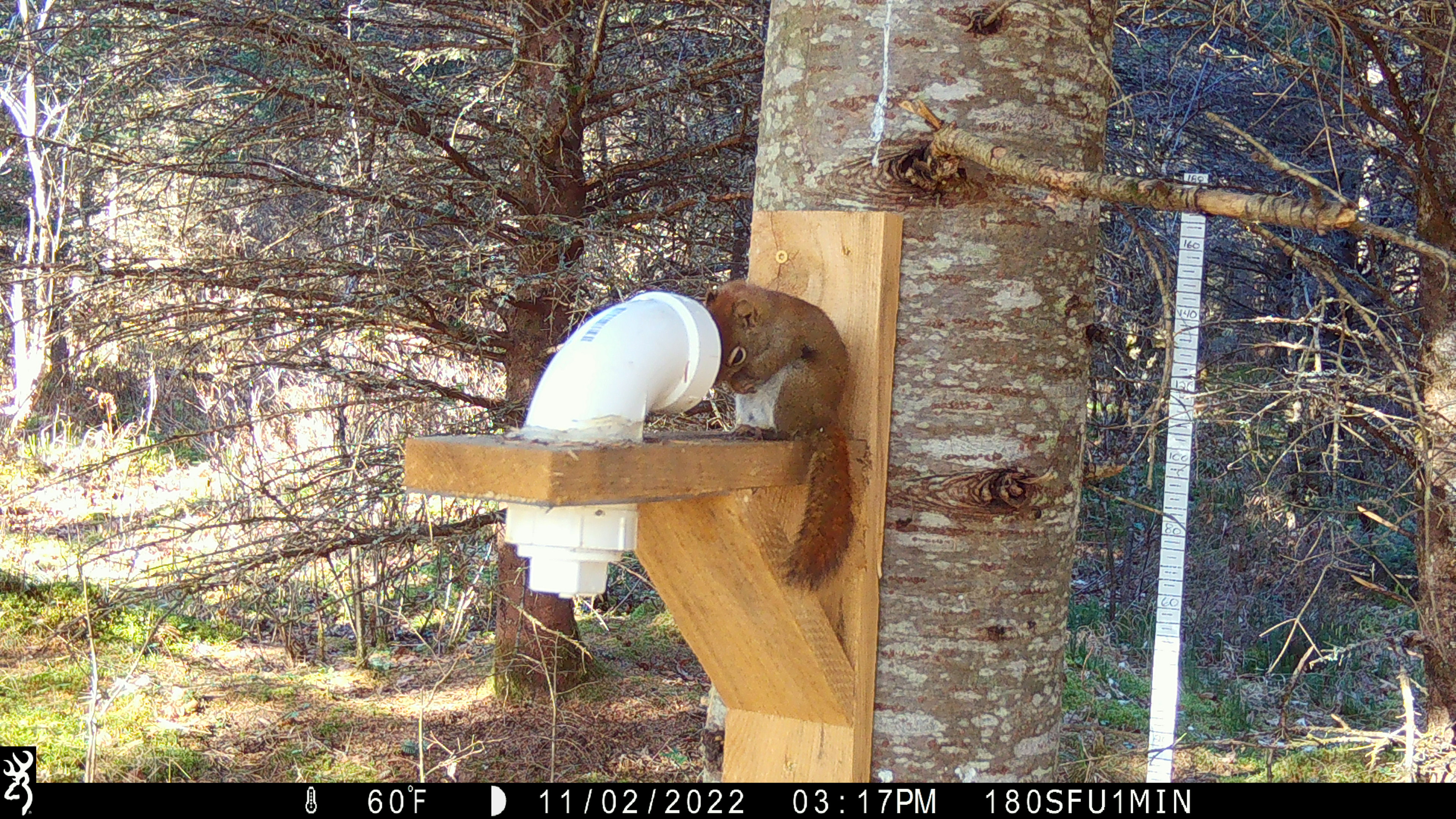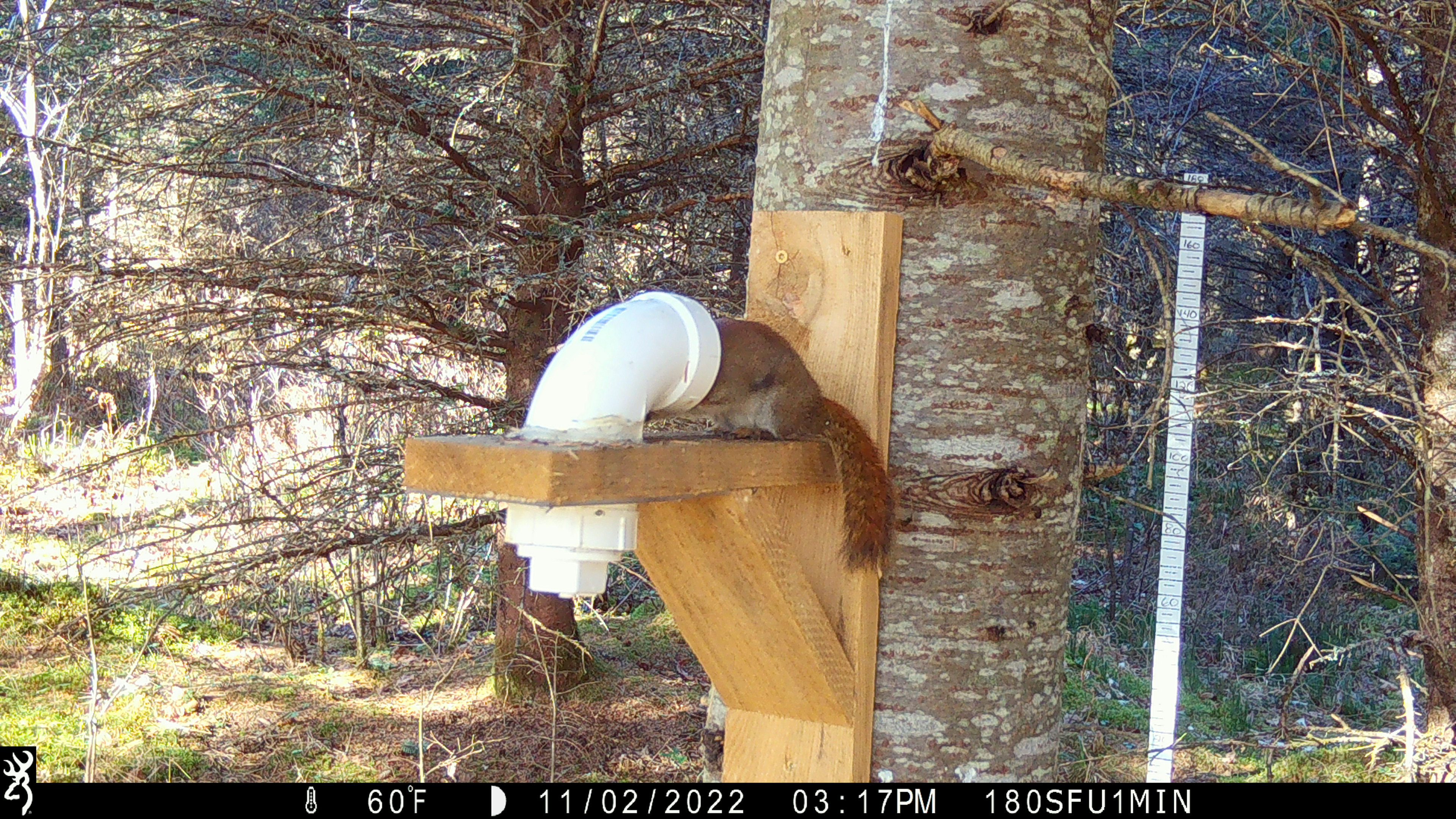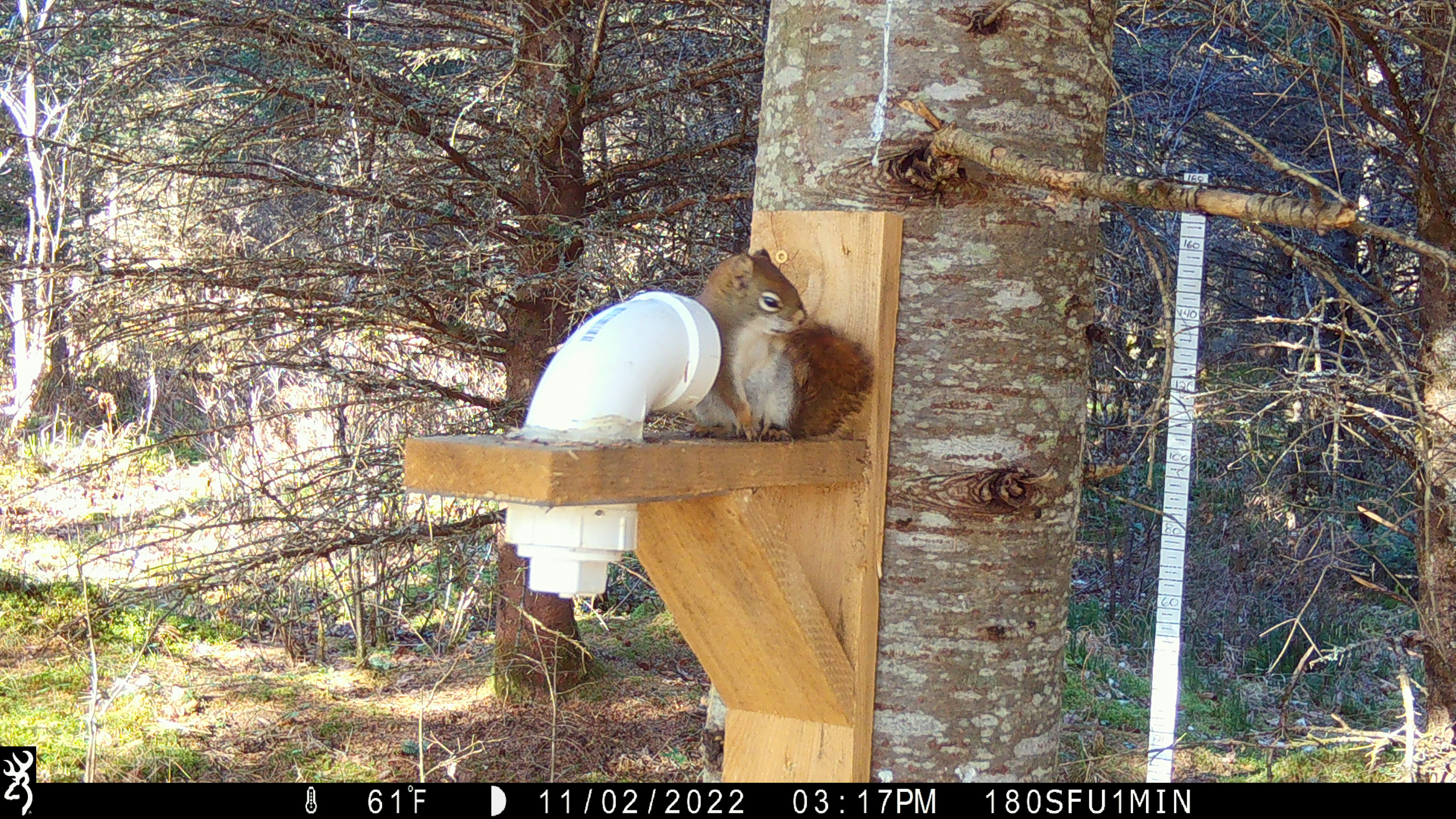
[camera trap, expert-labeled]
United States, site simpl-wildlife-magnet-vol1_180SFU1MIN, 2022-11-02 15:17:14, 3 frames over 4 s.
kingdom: Animalia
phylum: Chordata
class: Mammalia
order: Rodentia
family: Sciuridae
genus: Tamiasciurus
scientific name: Tamiasciurus hudsonicus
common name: red squirrel